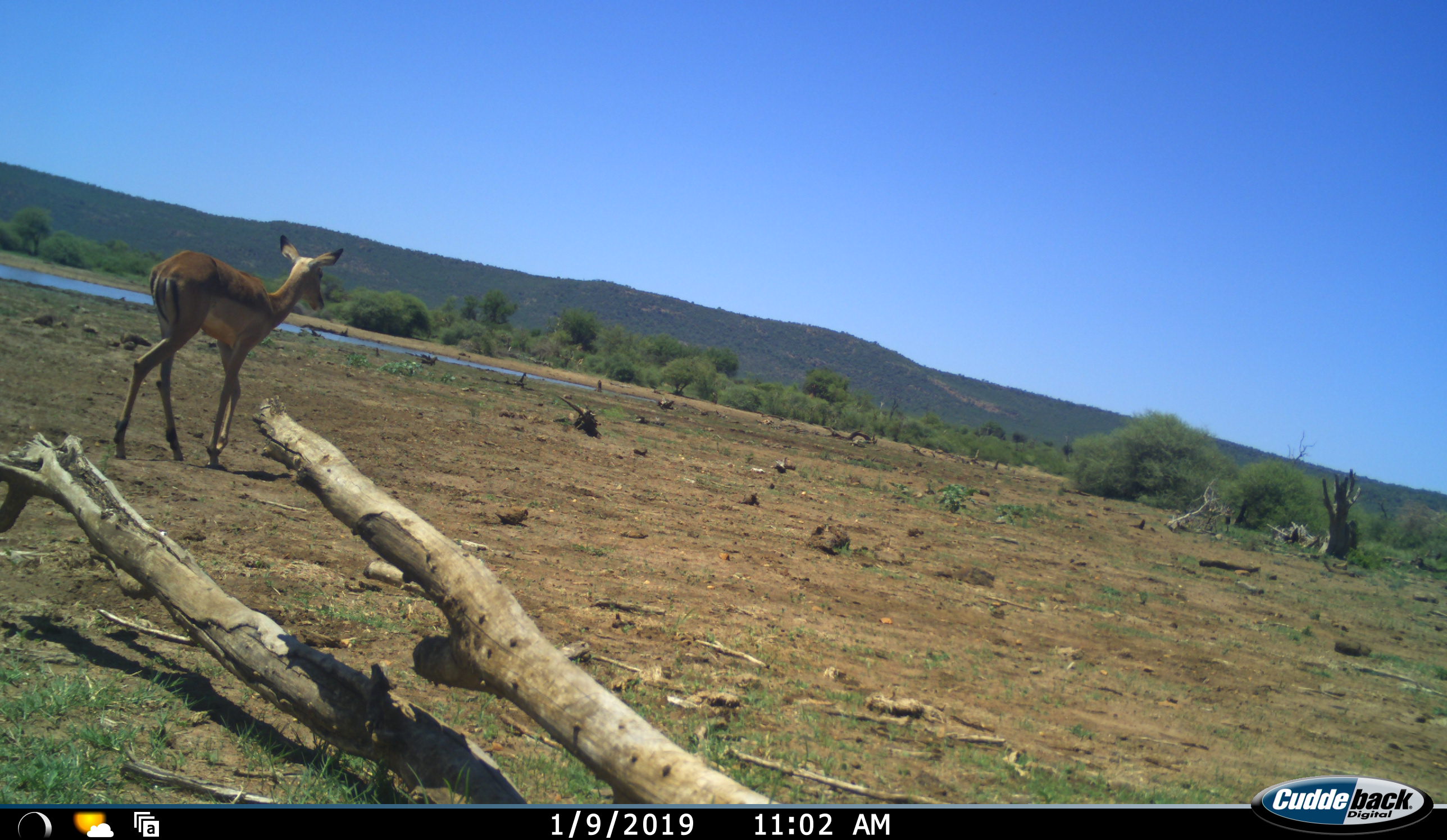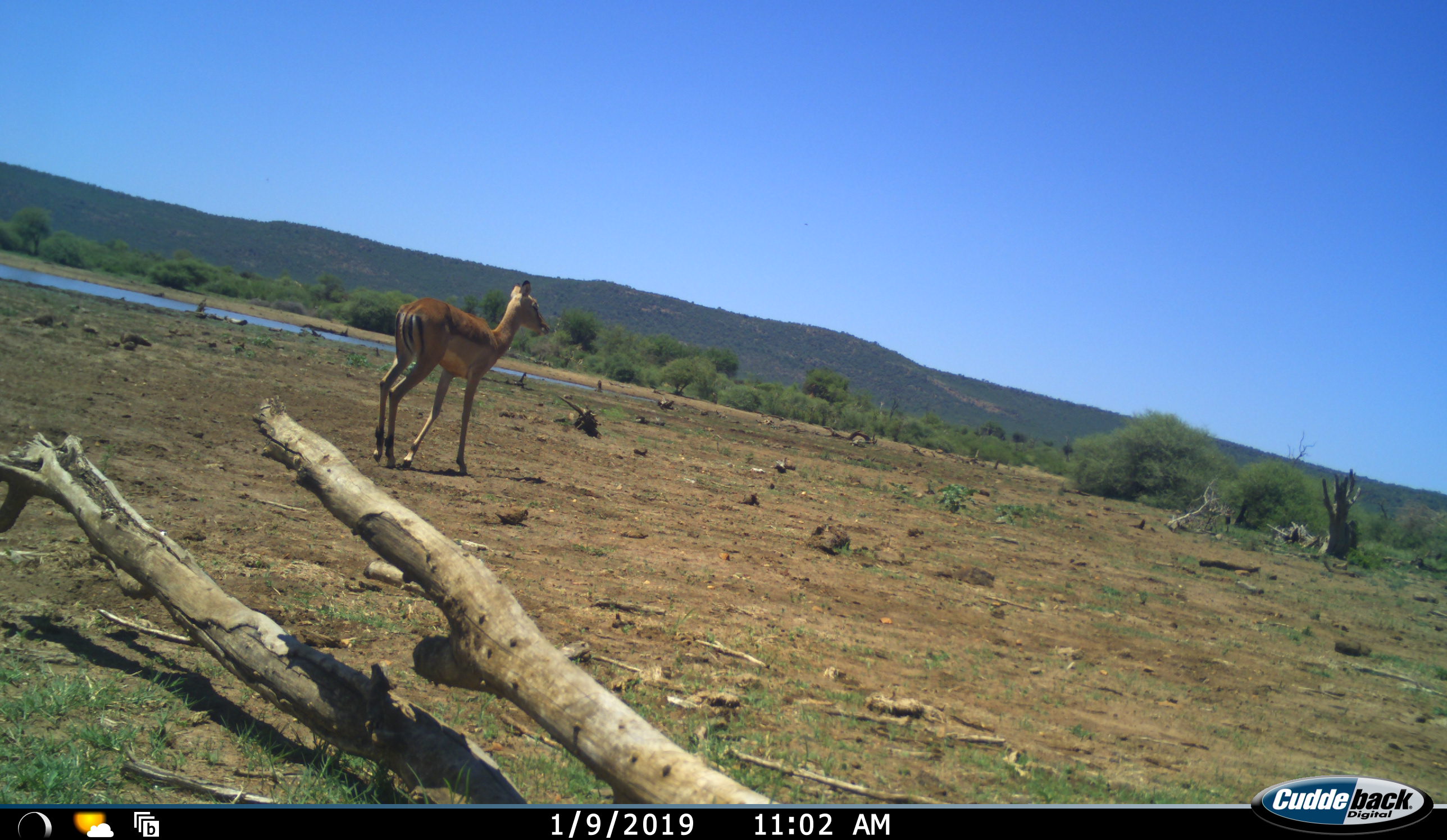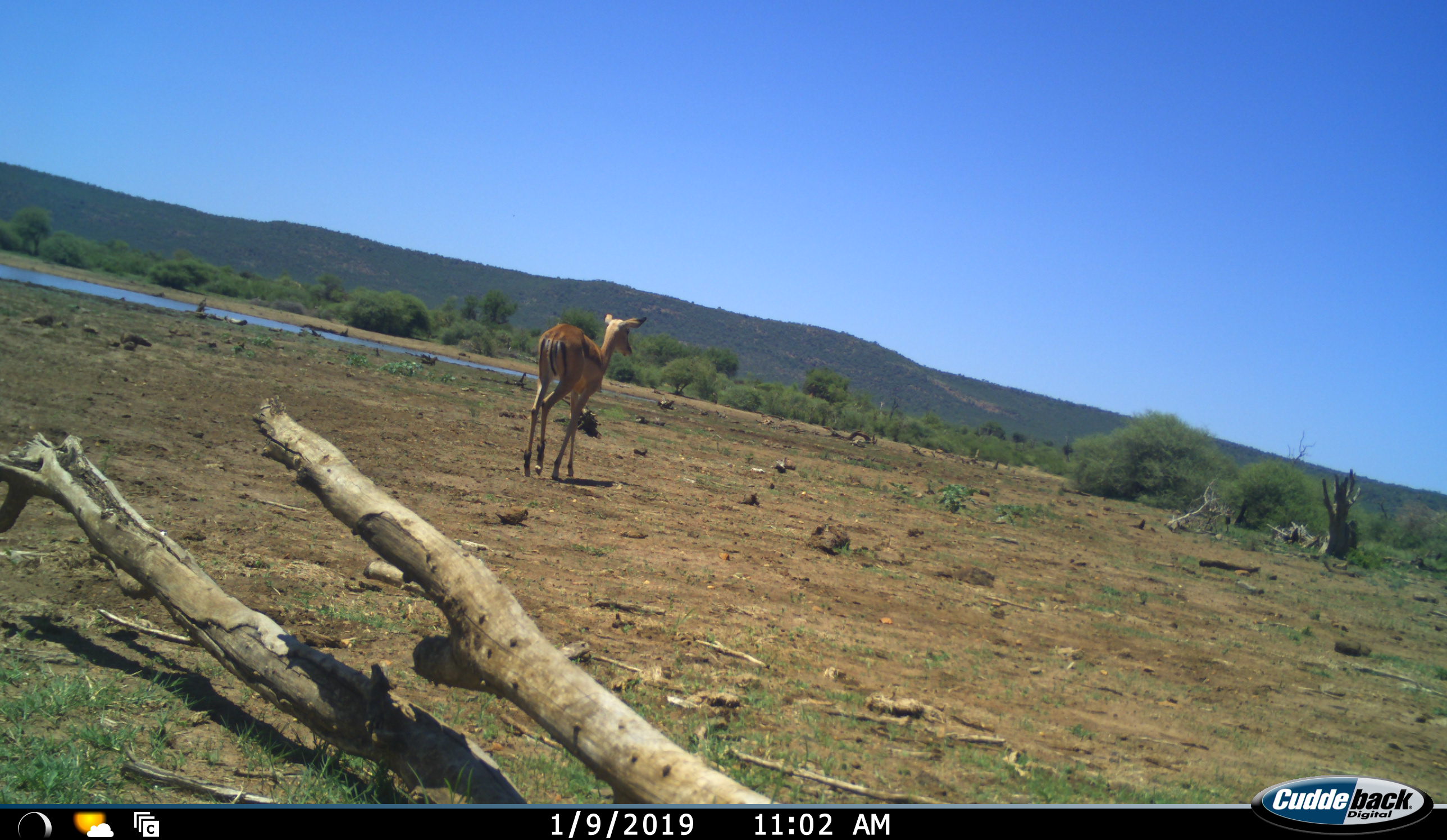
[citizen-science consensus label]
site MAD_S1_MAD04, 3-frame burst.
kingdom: Animalia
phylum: Chordata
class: Mammalia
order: Artiodactyla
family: Bovidae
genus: Aepyceros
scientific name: Aepyceros melampus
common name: impala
Impala (Aepyceros melampus), count 1. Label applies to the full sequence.